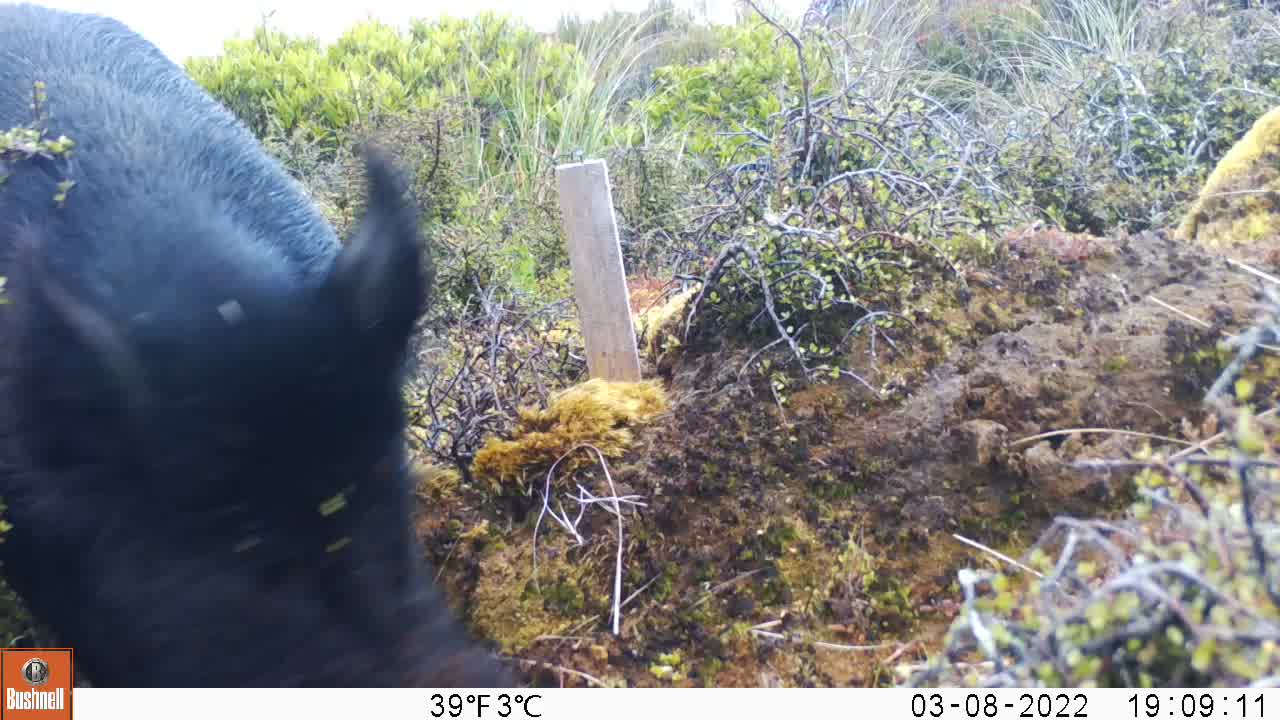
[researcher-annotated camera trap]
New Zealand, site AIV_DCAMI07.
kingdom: Animalia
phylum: Chordata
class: Mammalia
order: Artiodactyla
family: Suidae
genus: Sus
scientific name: Sus scrofa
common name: pig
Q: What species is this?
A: Pig (Sus scrofa).